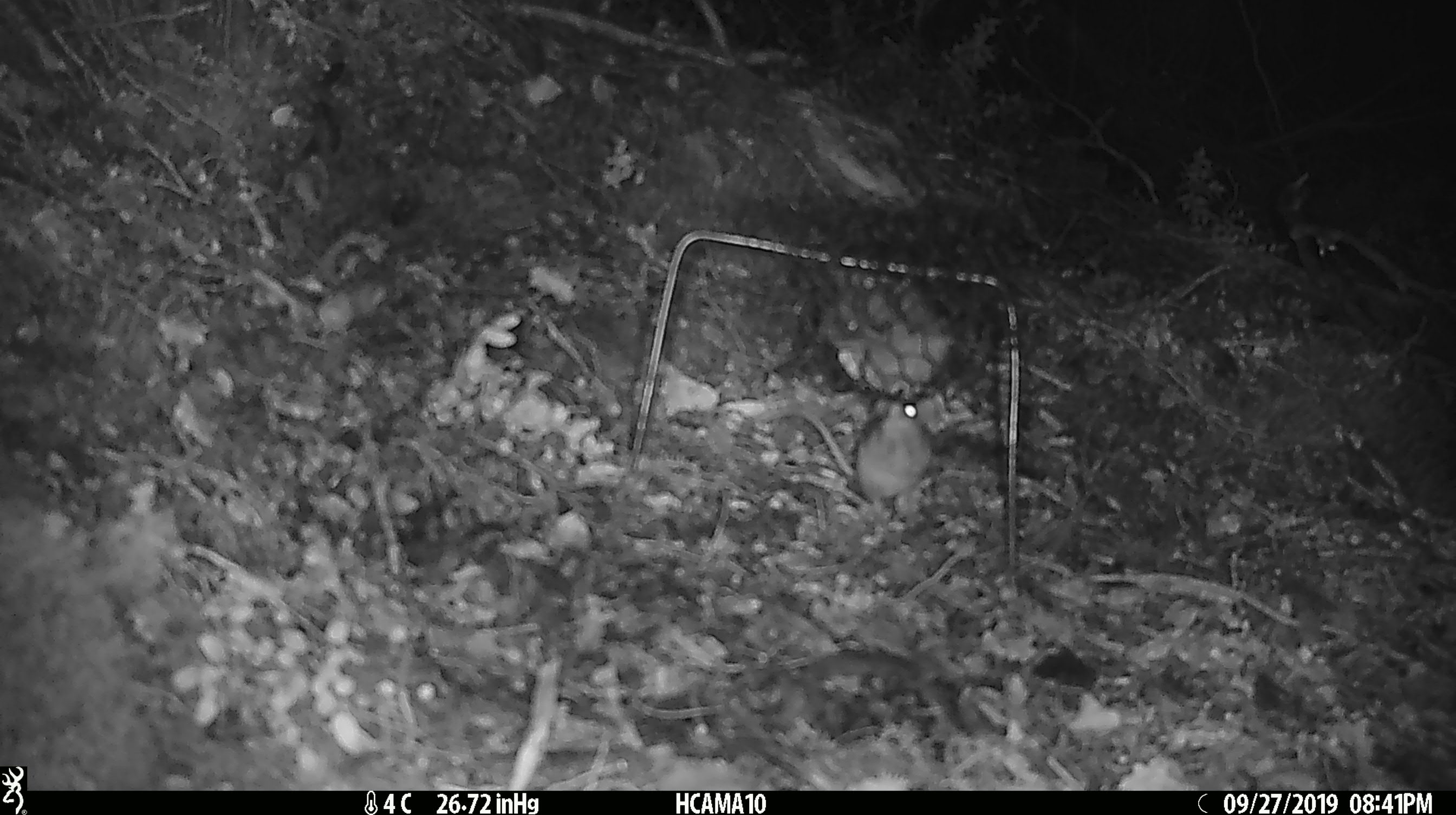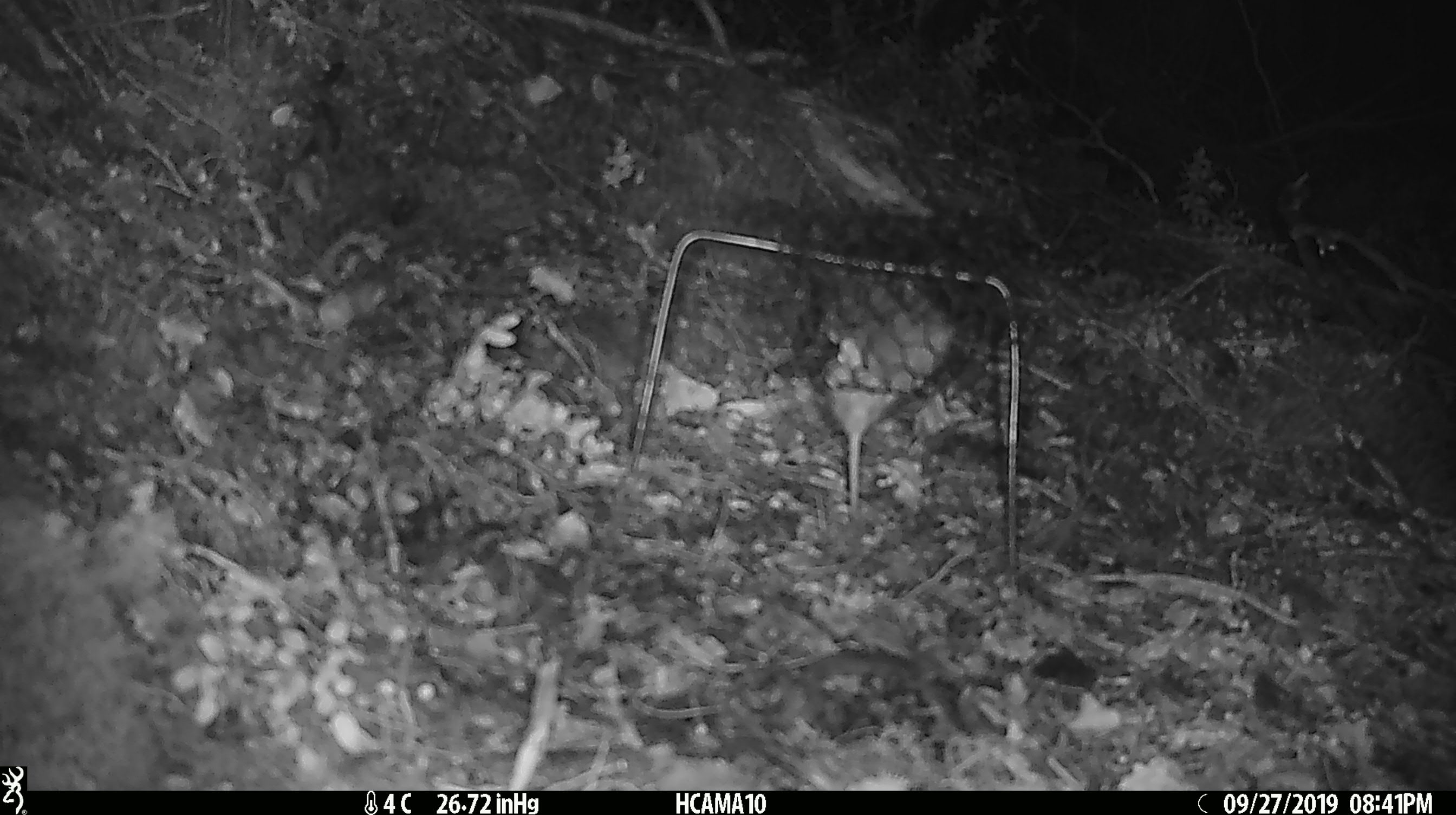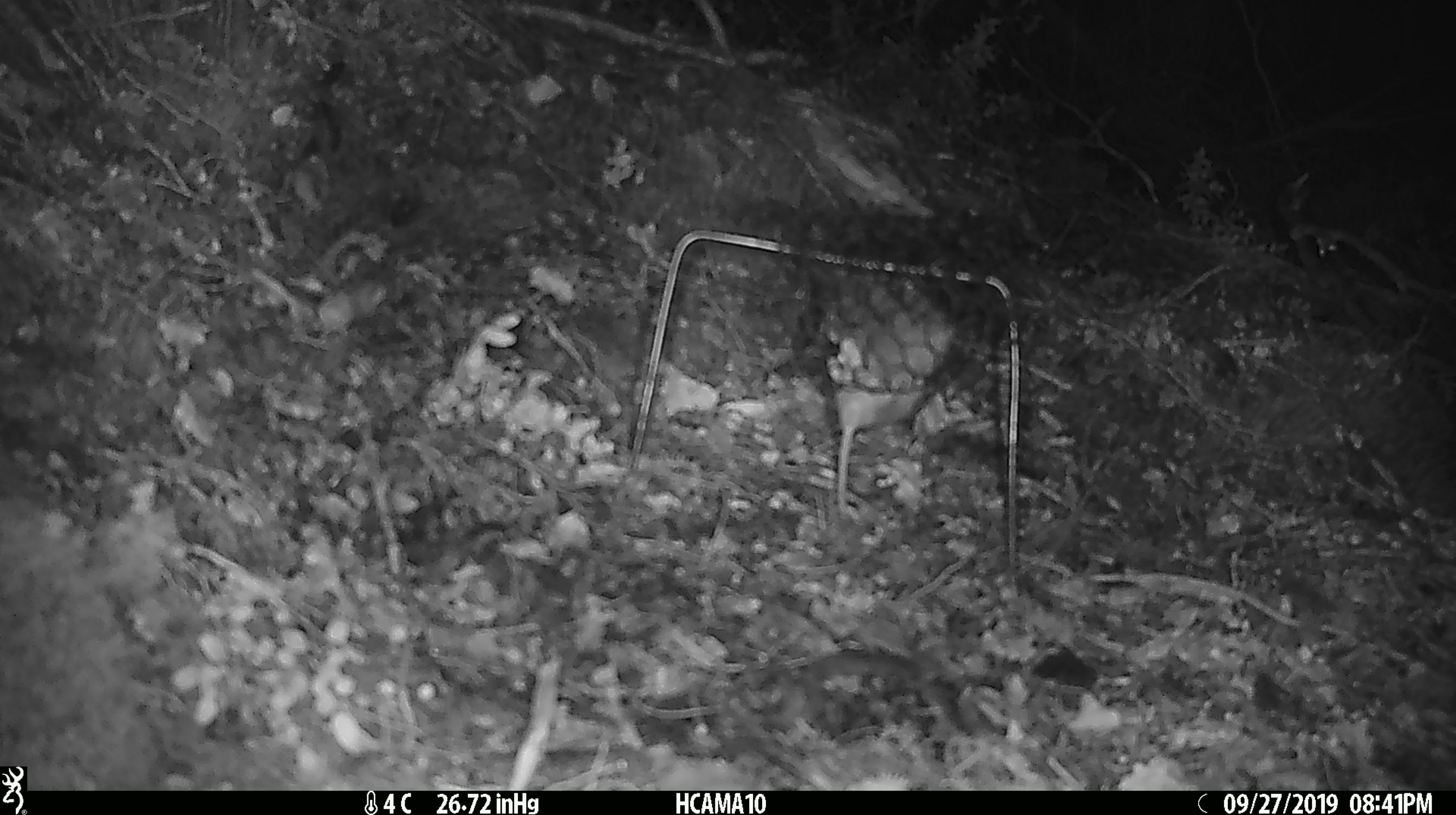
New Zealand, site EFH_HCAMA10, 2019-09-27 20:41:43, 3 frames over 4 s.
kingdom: Animalia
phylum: Chordata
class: Mammalia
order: Rodentia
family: Muridae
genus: Mus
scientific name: Mus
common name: mouse